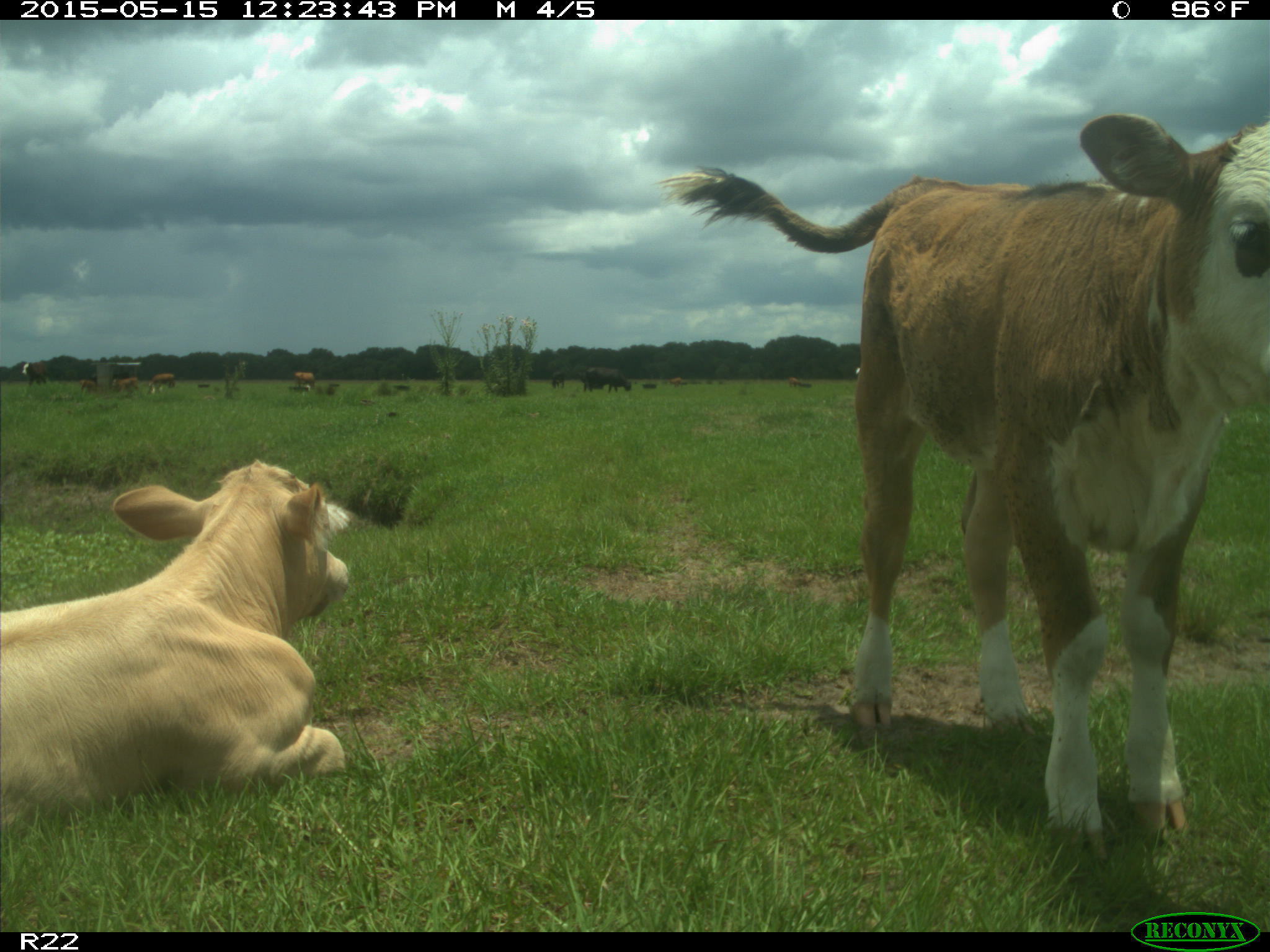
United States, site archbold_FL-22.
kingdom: Animalia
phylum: Chordata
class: Mammalia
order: Artiodactyla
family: Bovidae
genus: Bos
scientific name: Bos taurus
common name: domestic cow